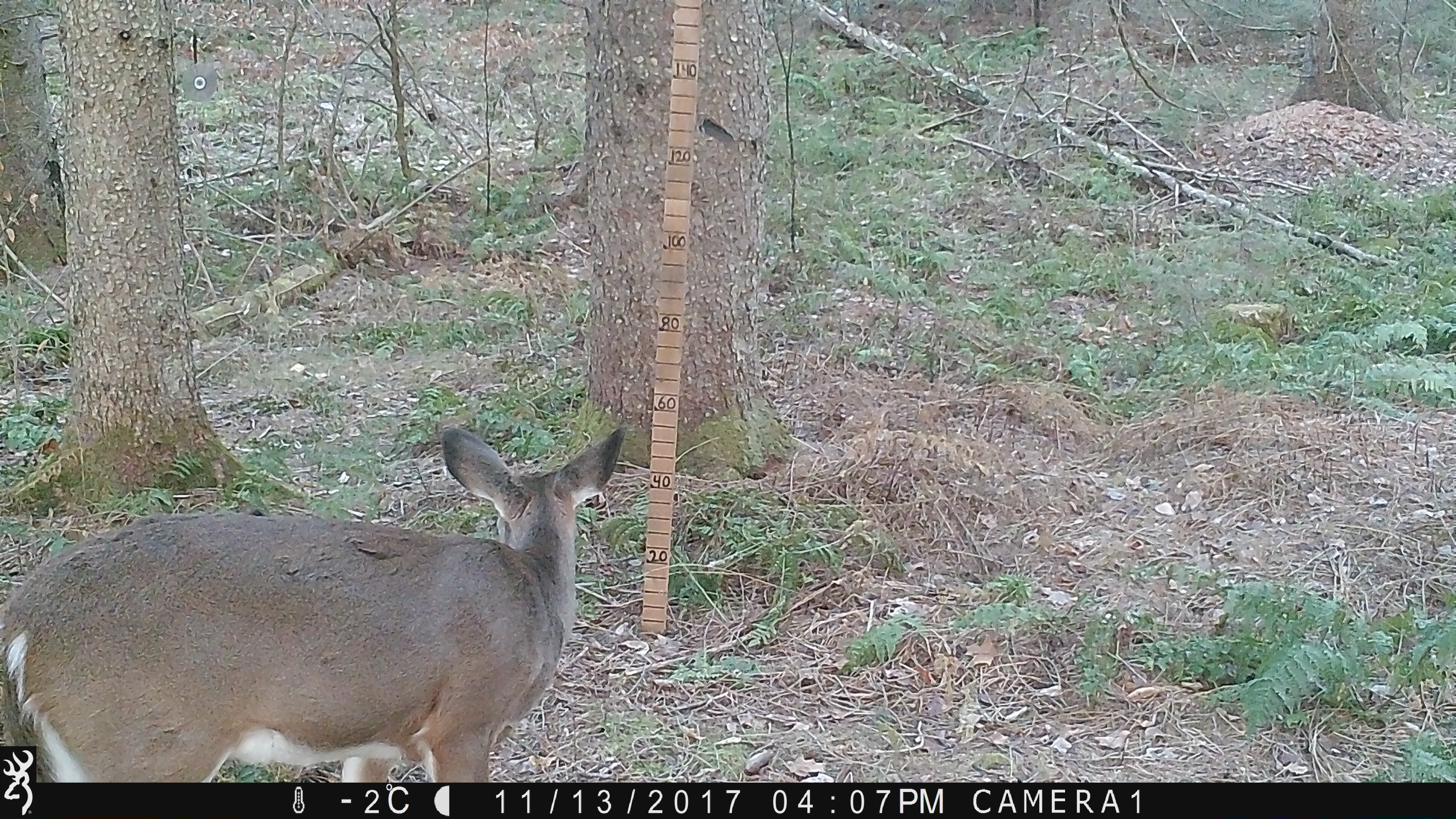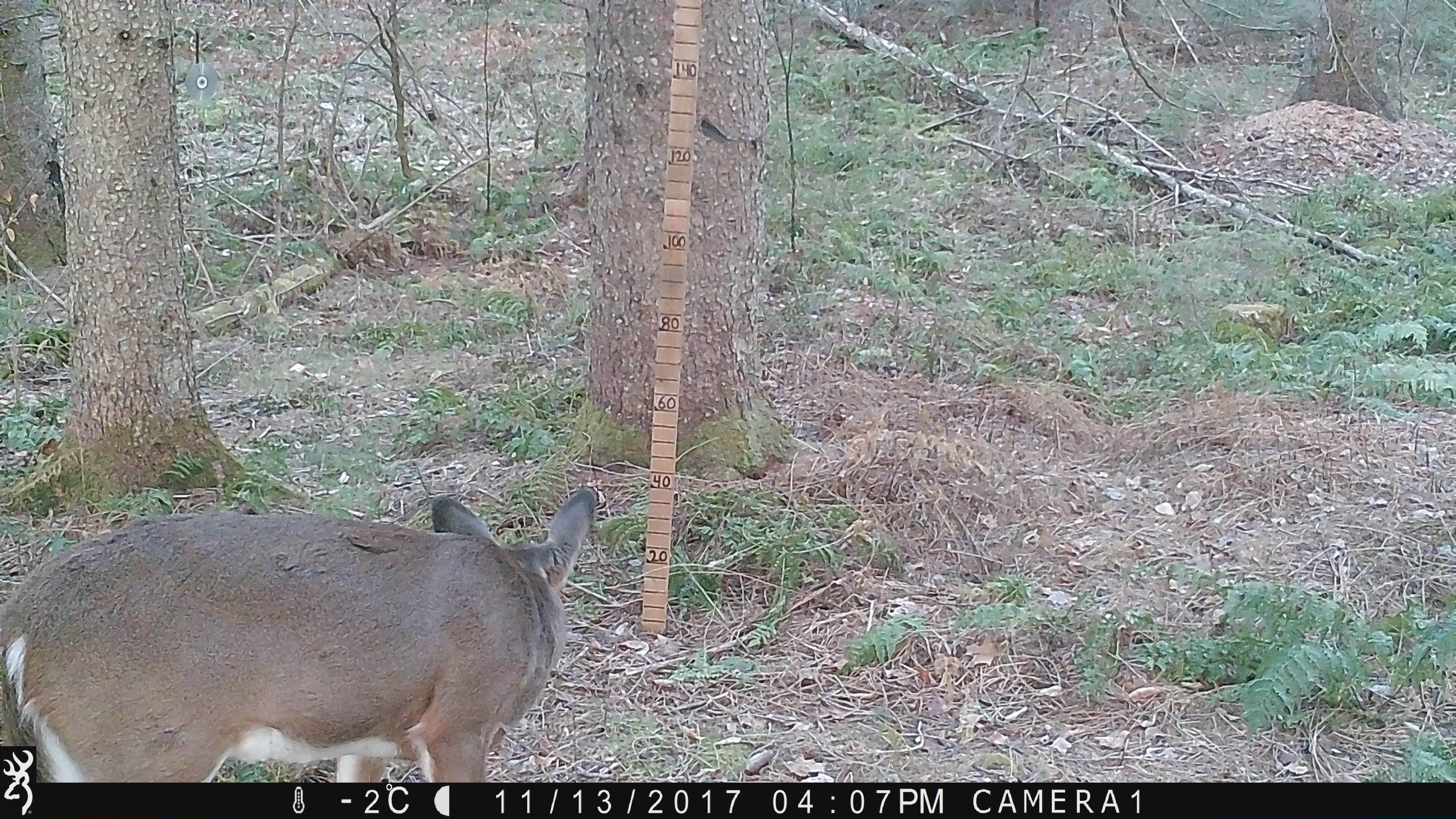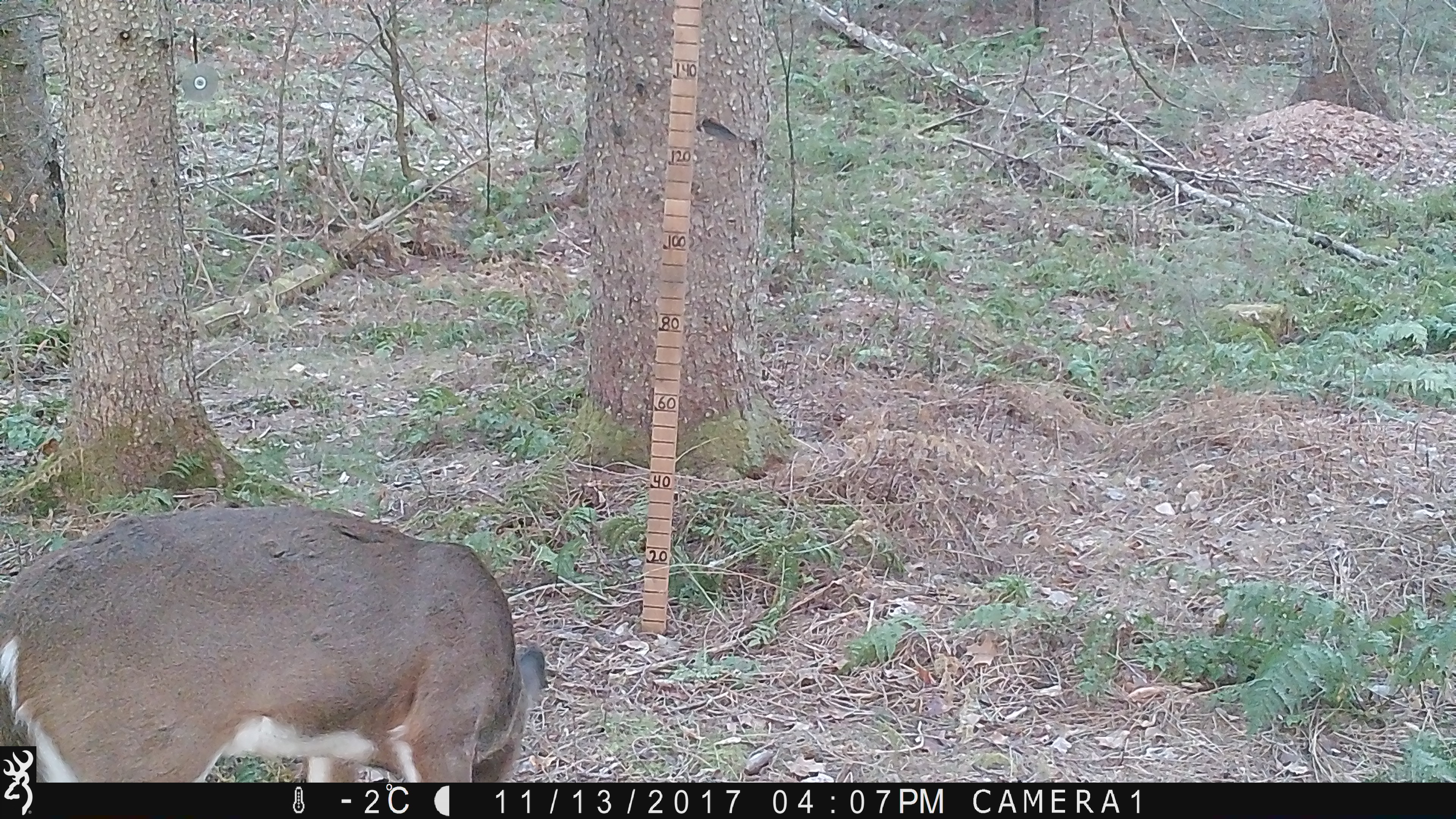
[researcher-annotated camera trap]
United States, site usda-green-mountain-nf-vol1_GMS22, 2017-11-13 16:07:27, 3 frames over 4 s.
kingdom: Animalia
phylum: Chordata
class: Mammalia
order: Artiodactyla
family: Cervidae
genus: Odocoileus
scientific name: Odocoileus virginianus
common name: white-tailed deer